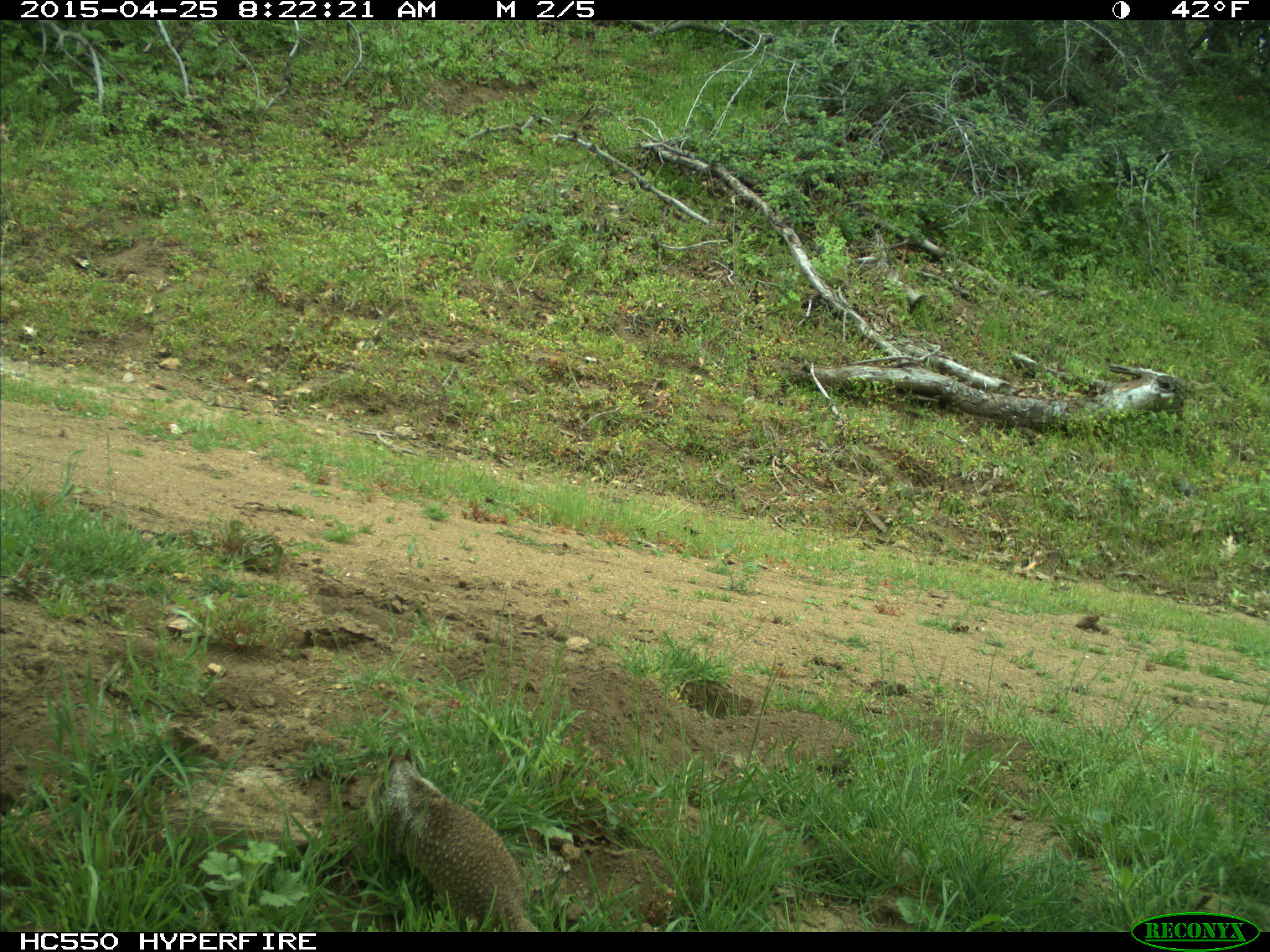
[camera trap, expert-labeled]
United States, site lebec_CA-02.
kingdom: Animalia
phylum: Chordata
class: Mammalia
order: Rodentia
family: Sciuridae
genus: Otospermophilus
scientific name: Otospermophilus beecheyi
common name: california ground squirrel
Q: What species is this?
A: Otospermophilus beecheyi (california ground squirrel).